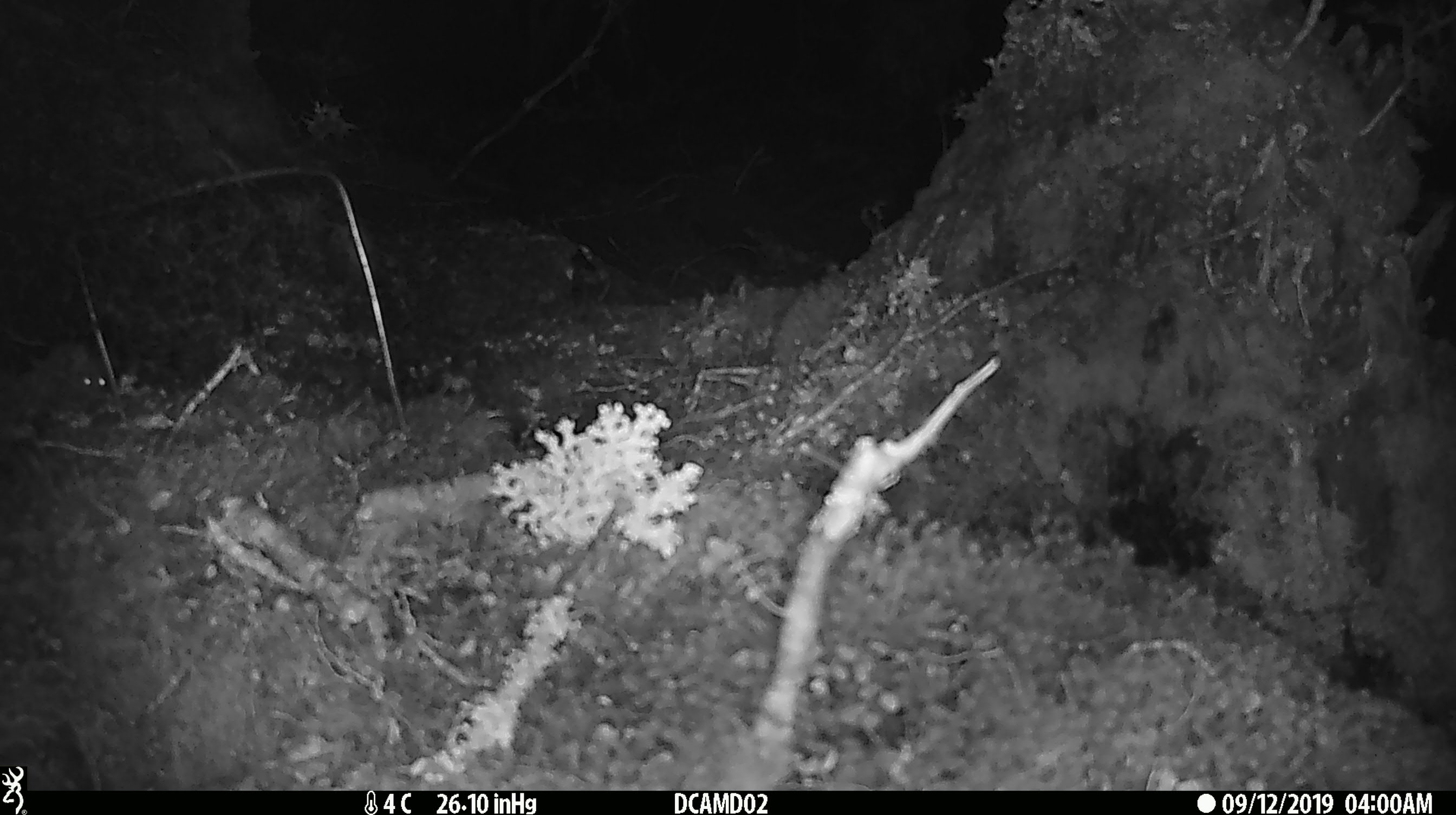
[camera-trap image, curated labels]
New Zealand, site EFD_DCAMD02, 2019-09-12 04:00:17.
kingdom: Animalia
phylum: Chordata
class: Mammalia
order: Rodentia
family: Muridae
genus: Mus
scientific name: Mus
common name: mouse